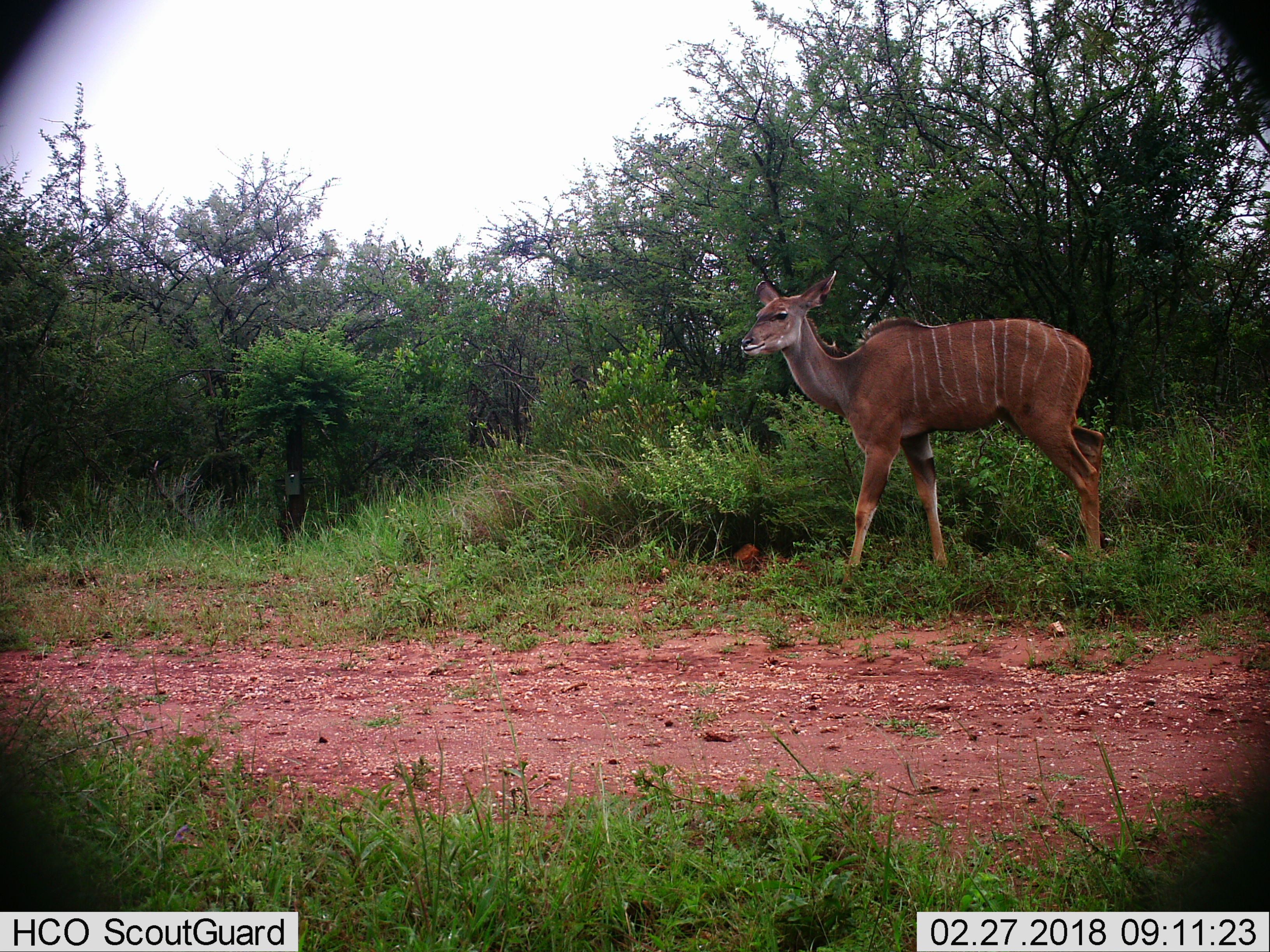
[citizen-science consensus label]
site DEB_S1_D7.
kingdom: Animalia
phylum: Chordata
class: Mammalia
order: Artiodactyla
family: Bovidae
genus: Tragelaphus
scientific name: Tragelaphus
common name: kudu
Kudu (Tragelaphus), count 1. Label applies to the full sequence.